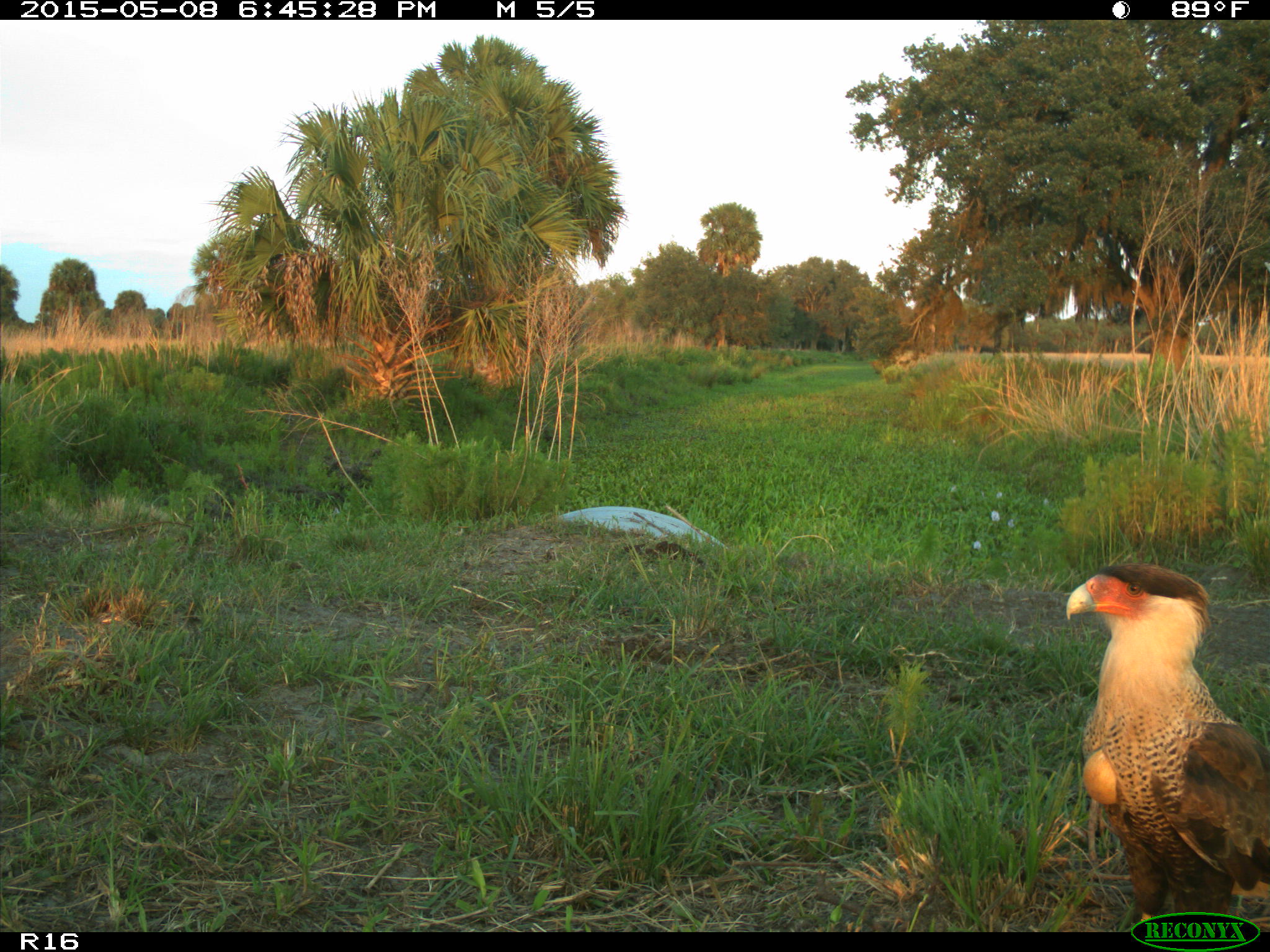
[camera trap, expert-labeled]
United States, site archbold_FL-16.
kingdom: Animalia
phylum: Chordata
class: Mammalia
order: Artiodactyla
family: Bovidae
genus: Bos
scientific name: Bos taurus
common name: domestic cow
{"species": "Bos taurus (domestic cow)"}